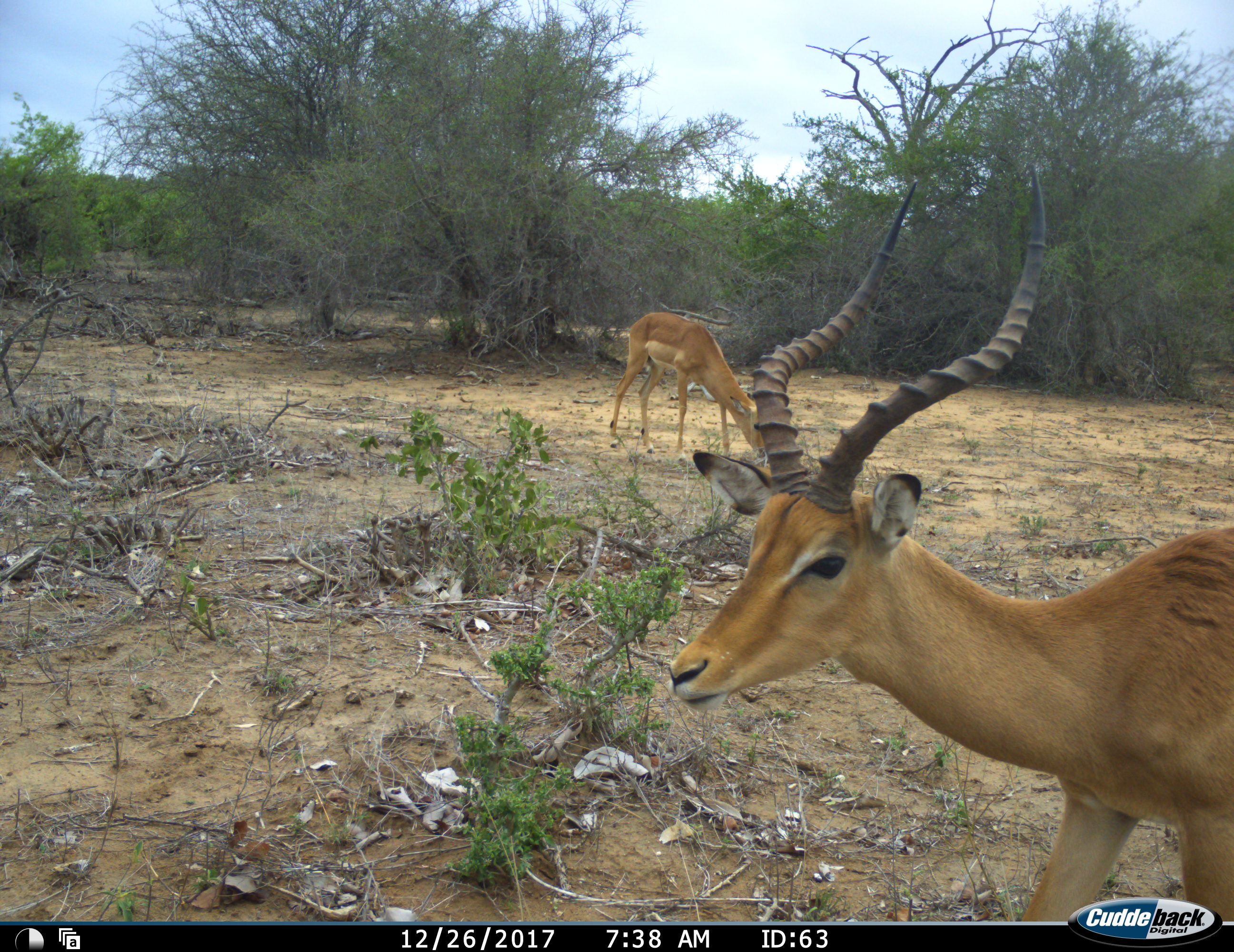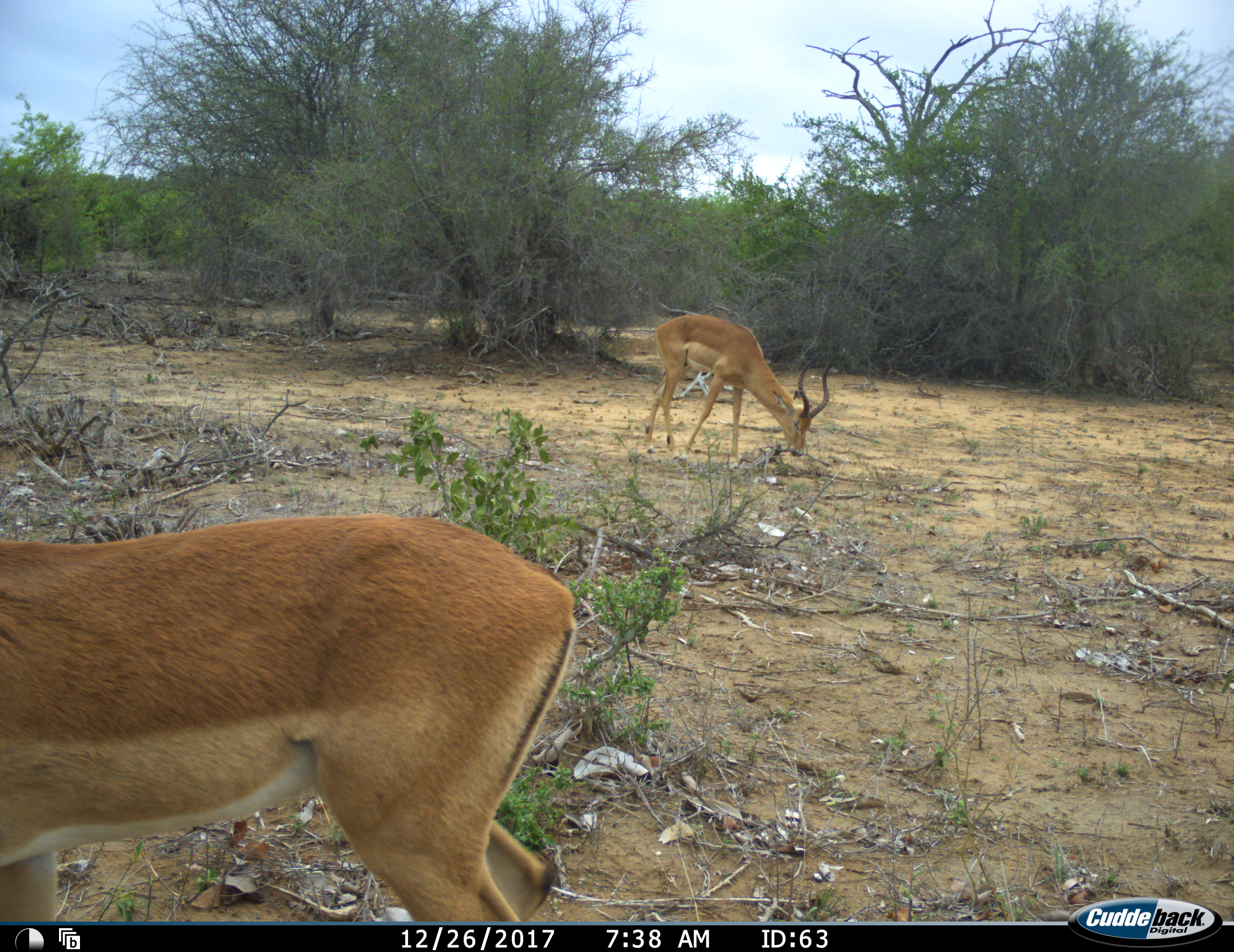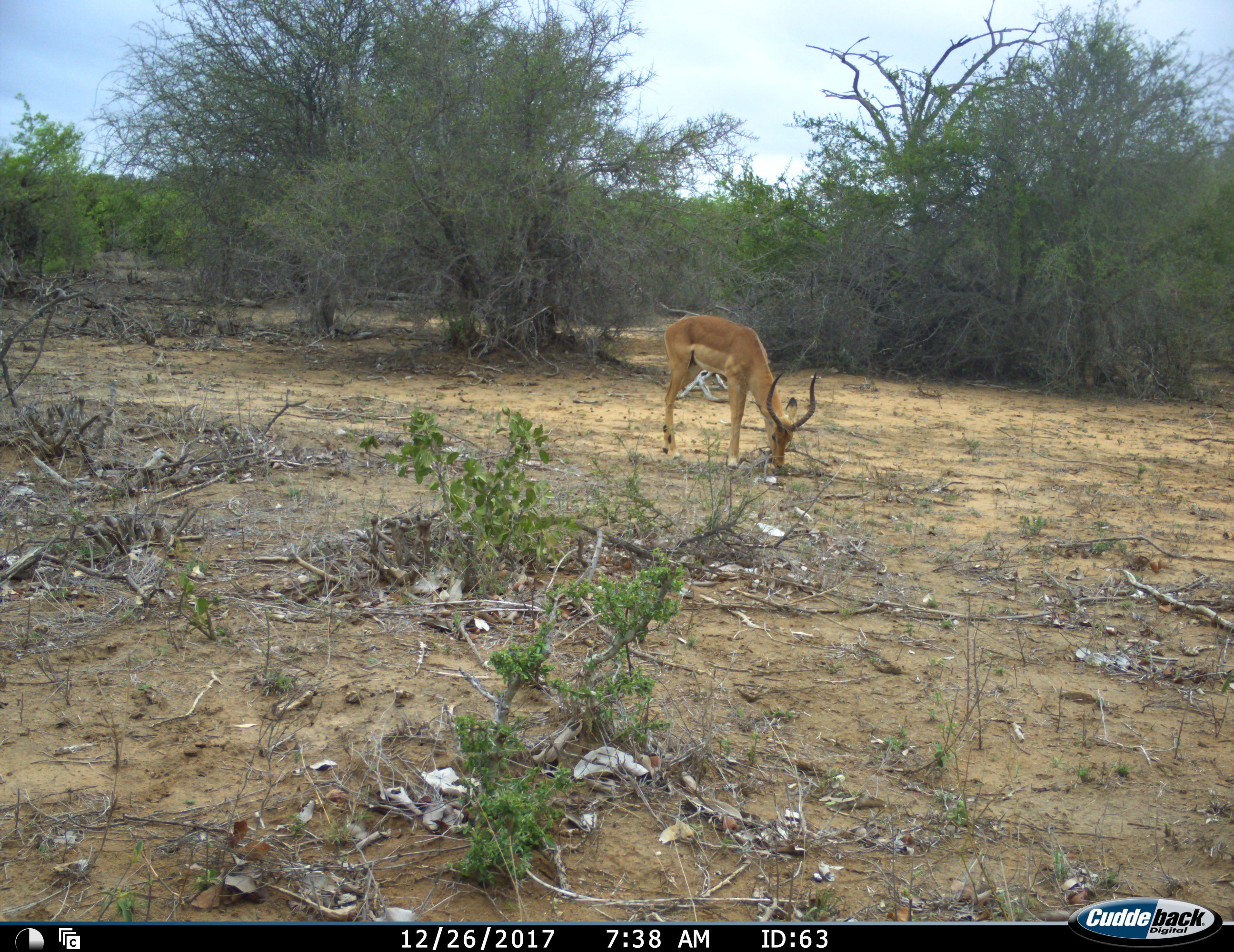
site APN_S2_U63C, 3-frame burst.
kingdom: Animalia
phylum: Chordata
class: Mammalia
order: Artiodactyla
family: Bovidae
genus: Aepyceros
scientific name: Aepyceros melampus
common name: impala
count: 2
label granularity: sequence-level